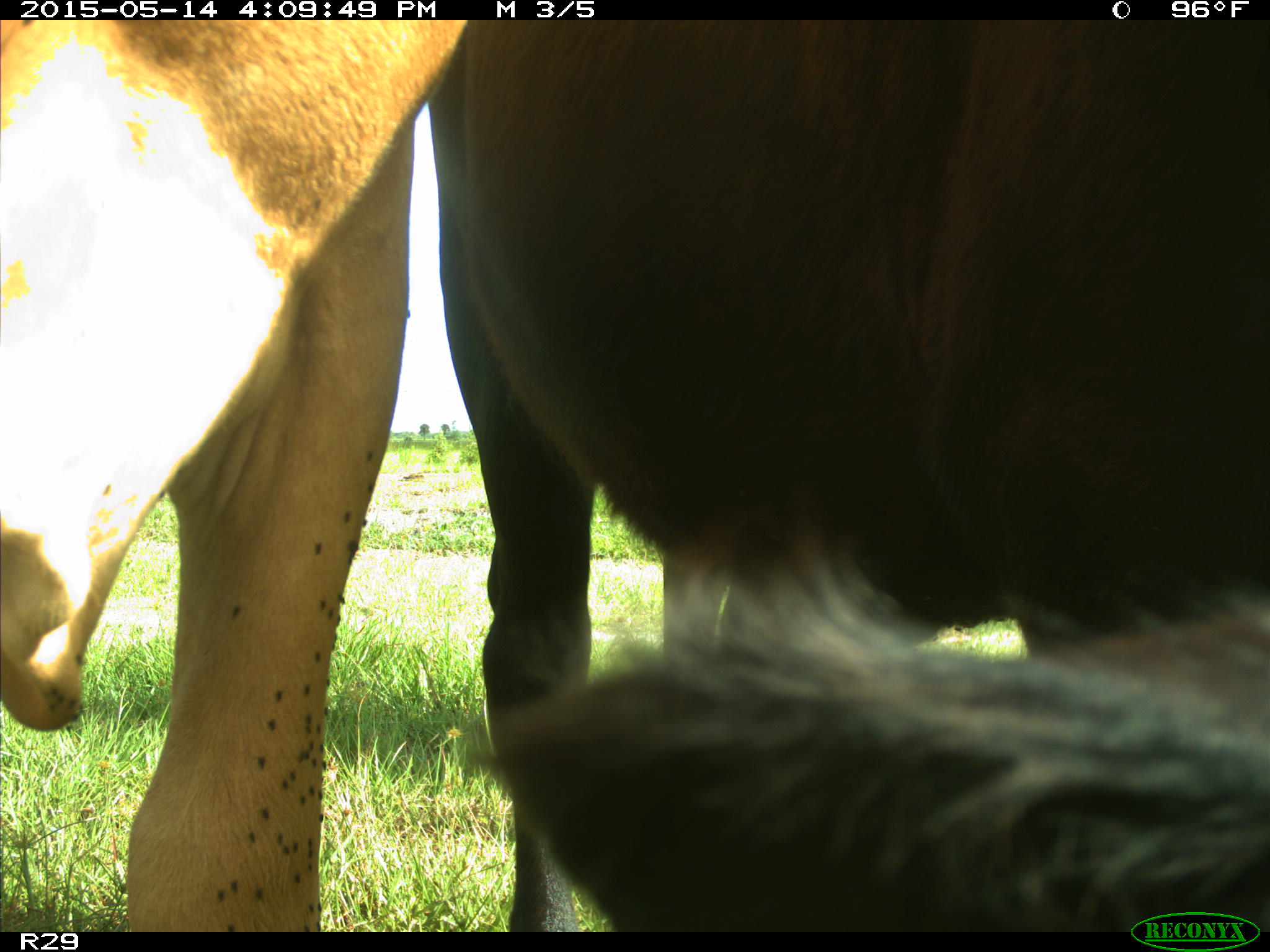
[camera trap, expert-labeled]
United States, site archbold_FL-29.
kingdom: Animalia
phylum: Chordata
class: Mammalia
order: Artiodactyla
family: Bovidae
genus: Bos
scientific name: Bos taurus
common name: domestic cow